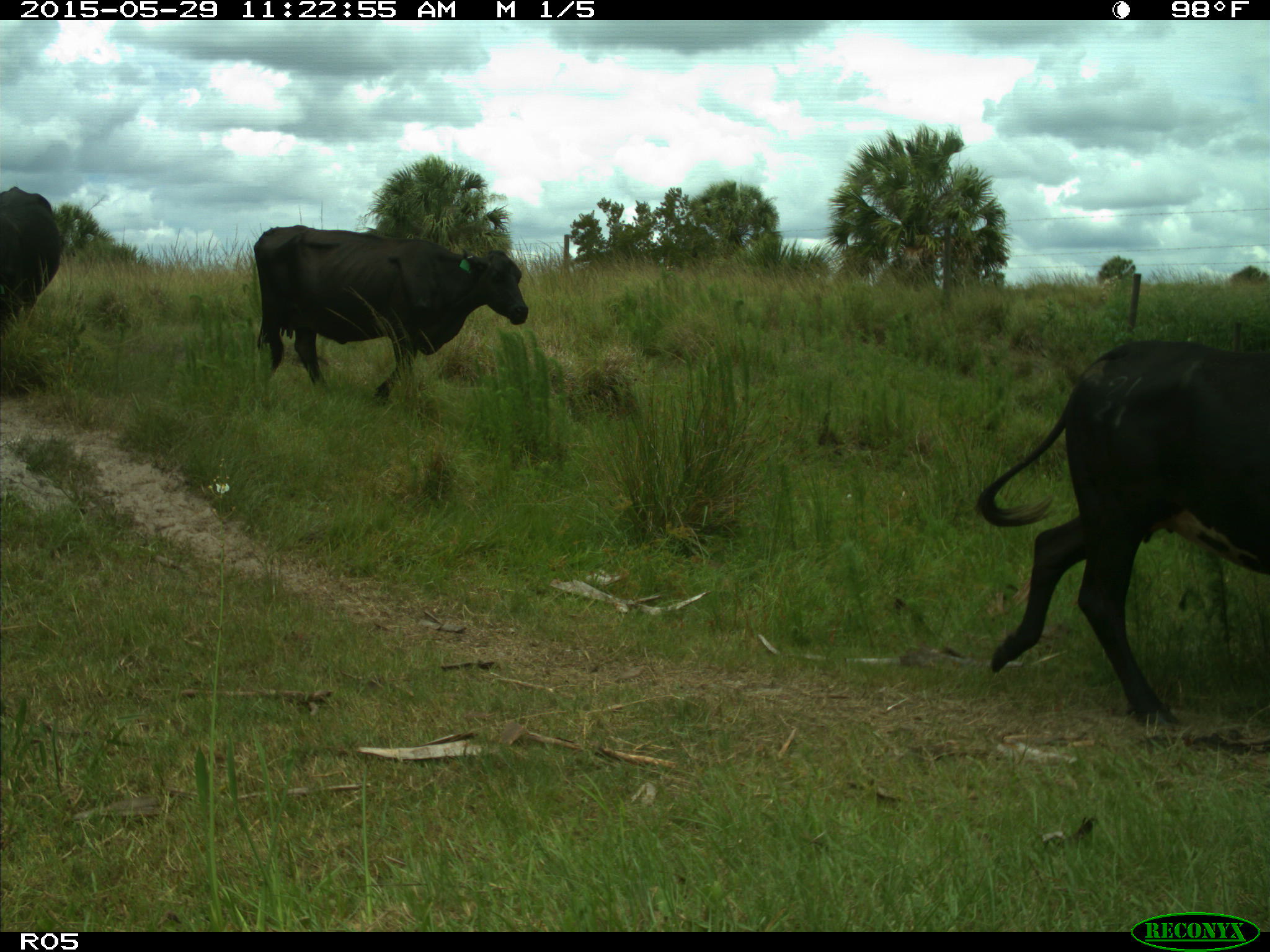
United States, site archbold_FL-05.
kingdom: Animalia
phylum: Chordata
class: Mammalia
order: Artiodactyla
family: Bovidae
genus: Bos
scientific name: Bos taurus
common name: domestic cow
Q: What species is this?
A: Bos taurus (domestic cow).